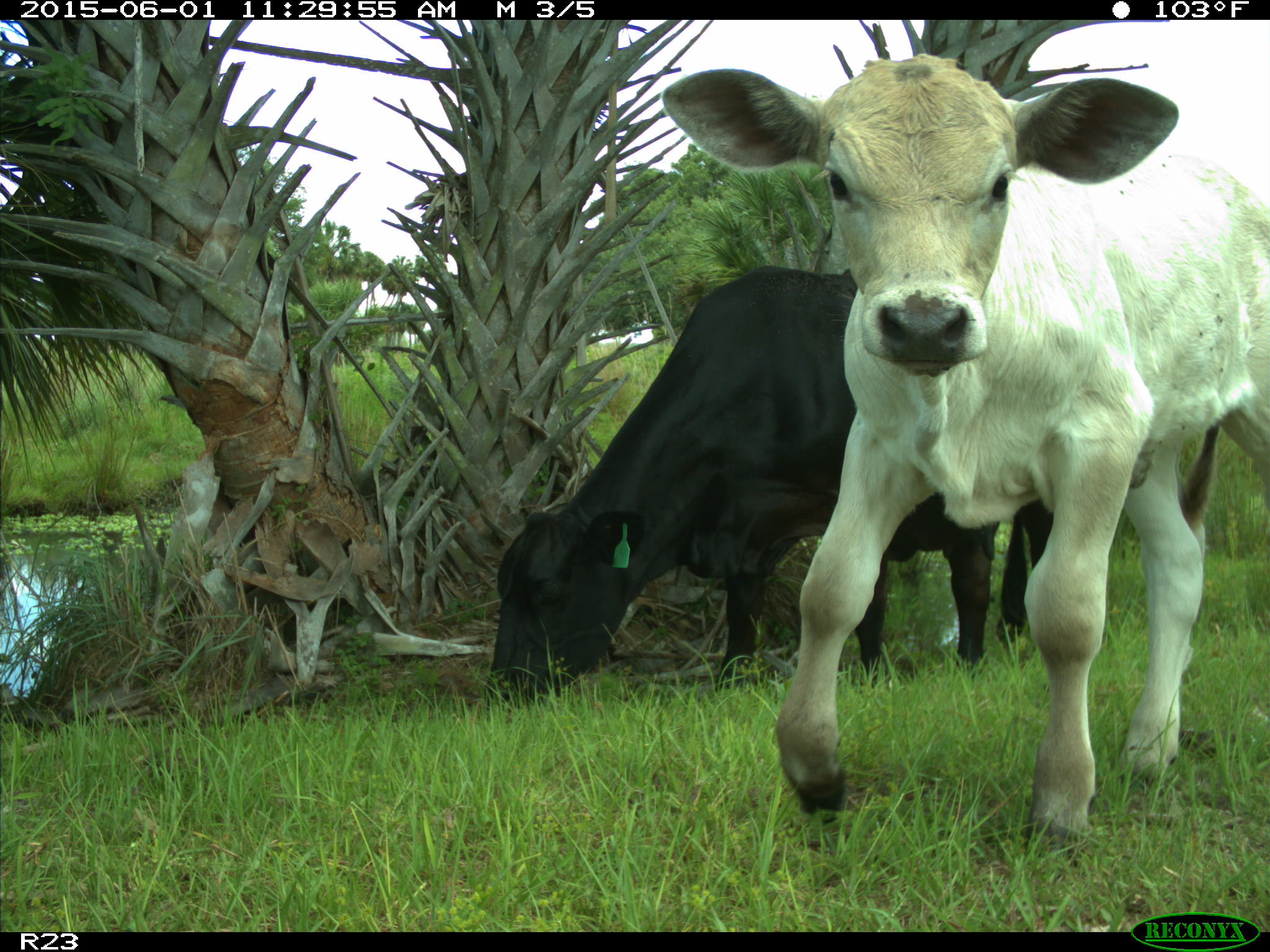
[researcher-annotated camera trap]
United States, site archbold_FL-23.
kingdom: Animalia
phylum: Chordata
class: Mammalia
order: Artiodactyla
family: Bovidae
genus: Bos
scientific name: Bos taurus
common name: domestic cow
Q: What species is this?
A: Bos taurus (domestic cow).